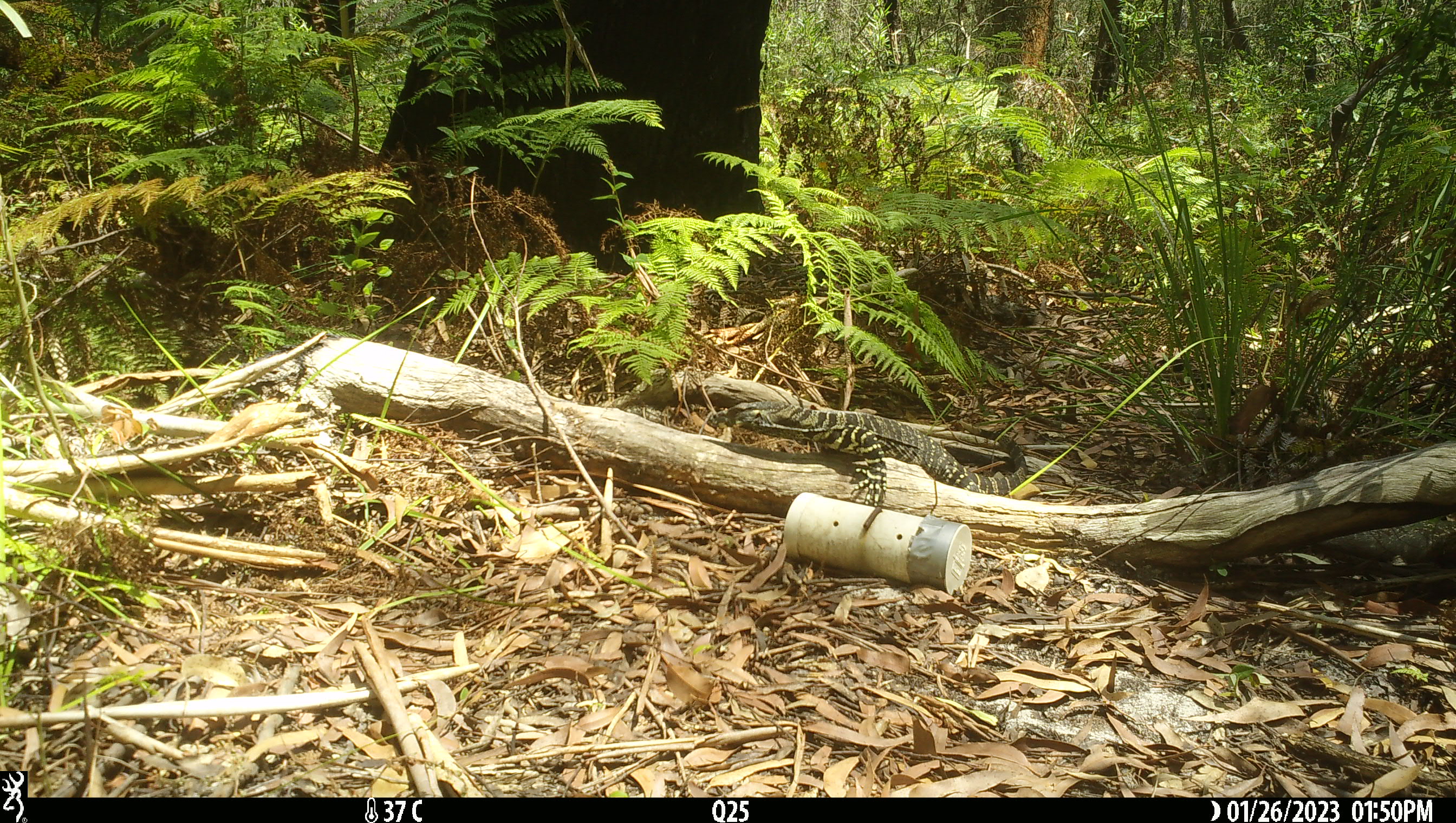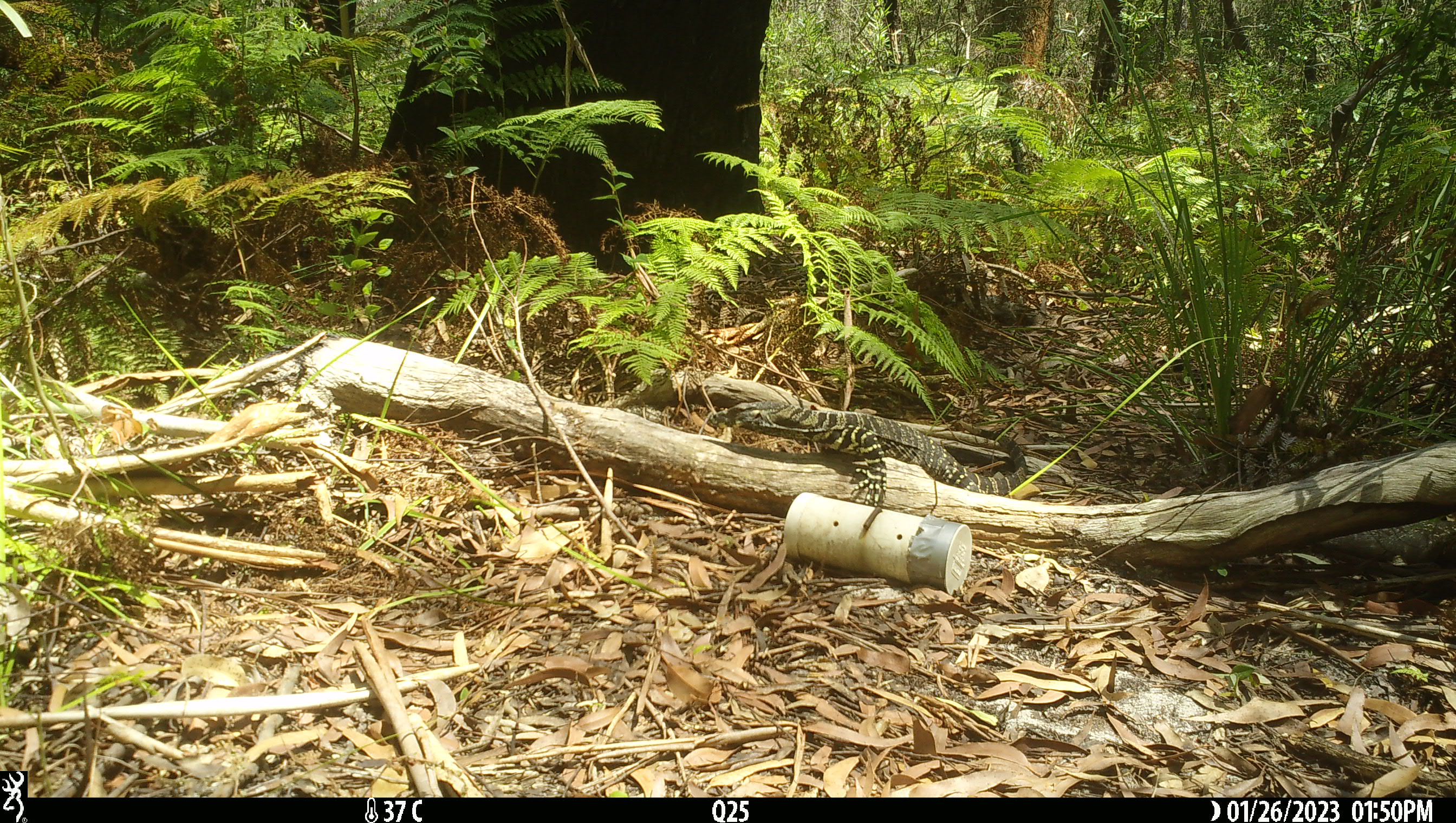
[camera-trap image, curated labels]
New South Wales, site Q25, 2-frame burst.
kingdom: Animalia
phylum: Chordata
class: Reptilia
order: Squamata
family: Varanidae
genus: Varanus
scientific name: Varanus varius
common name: lace monitor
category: goanna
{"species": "goanna (lace monitor) (Varanus varius)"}